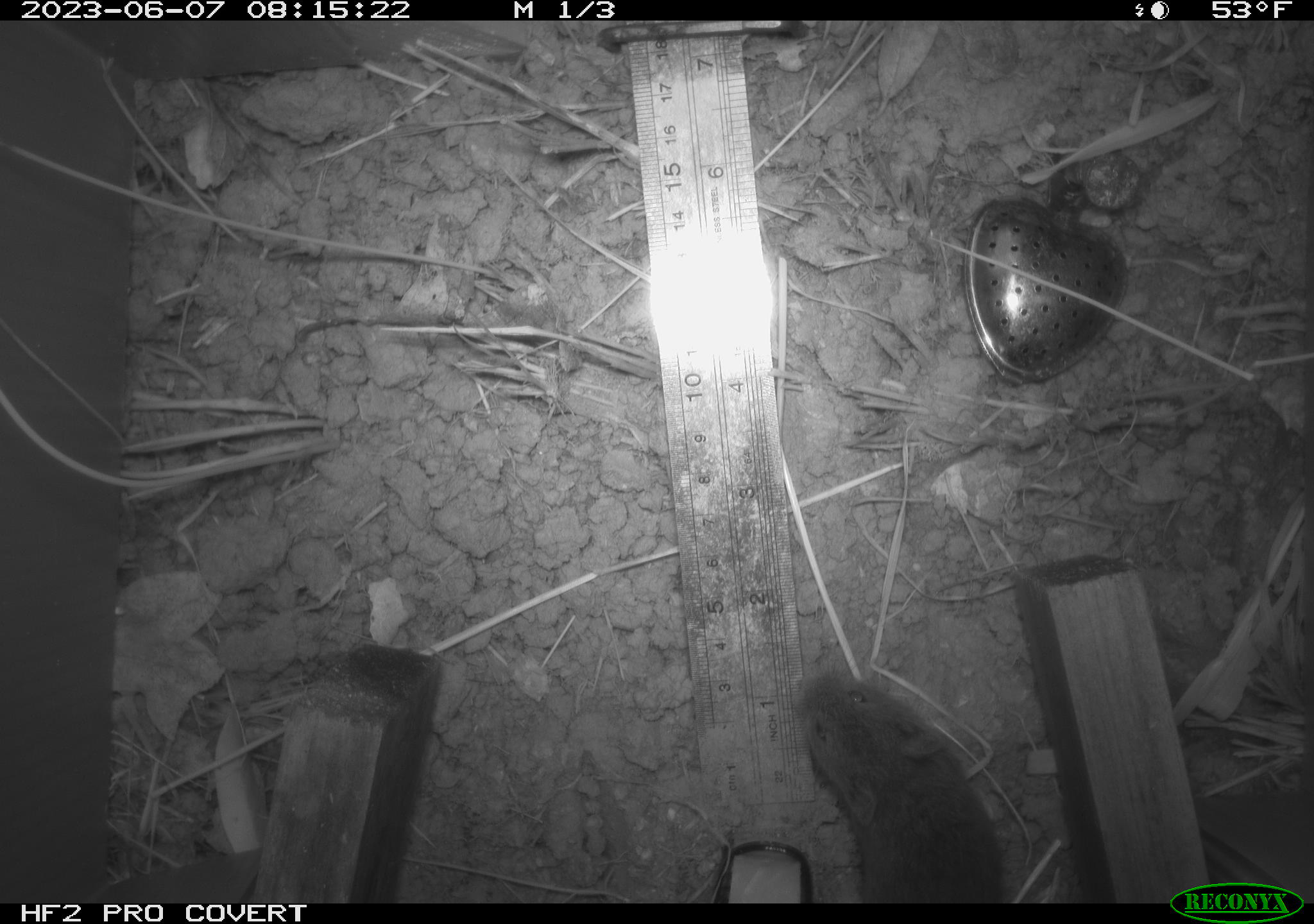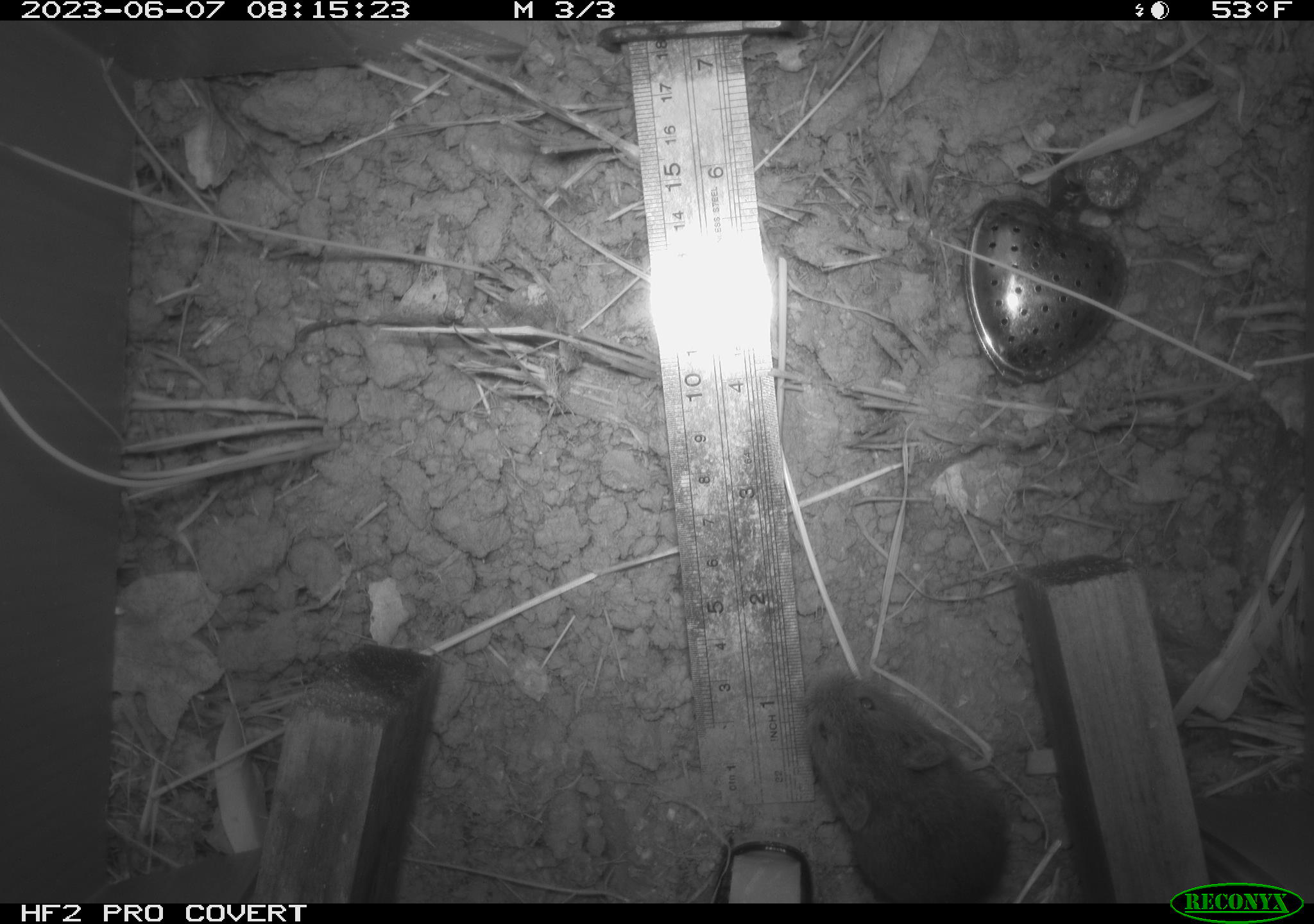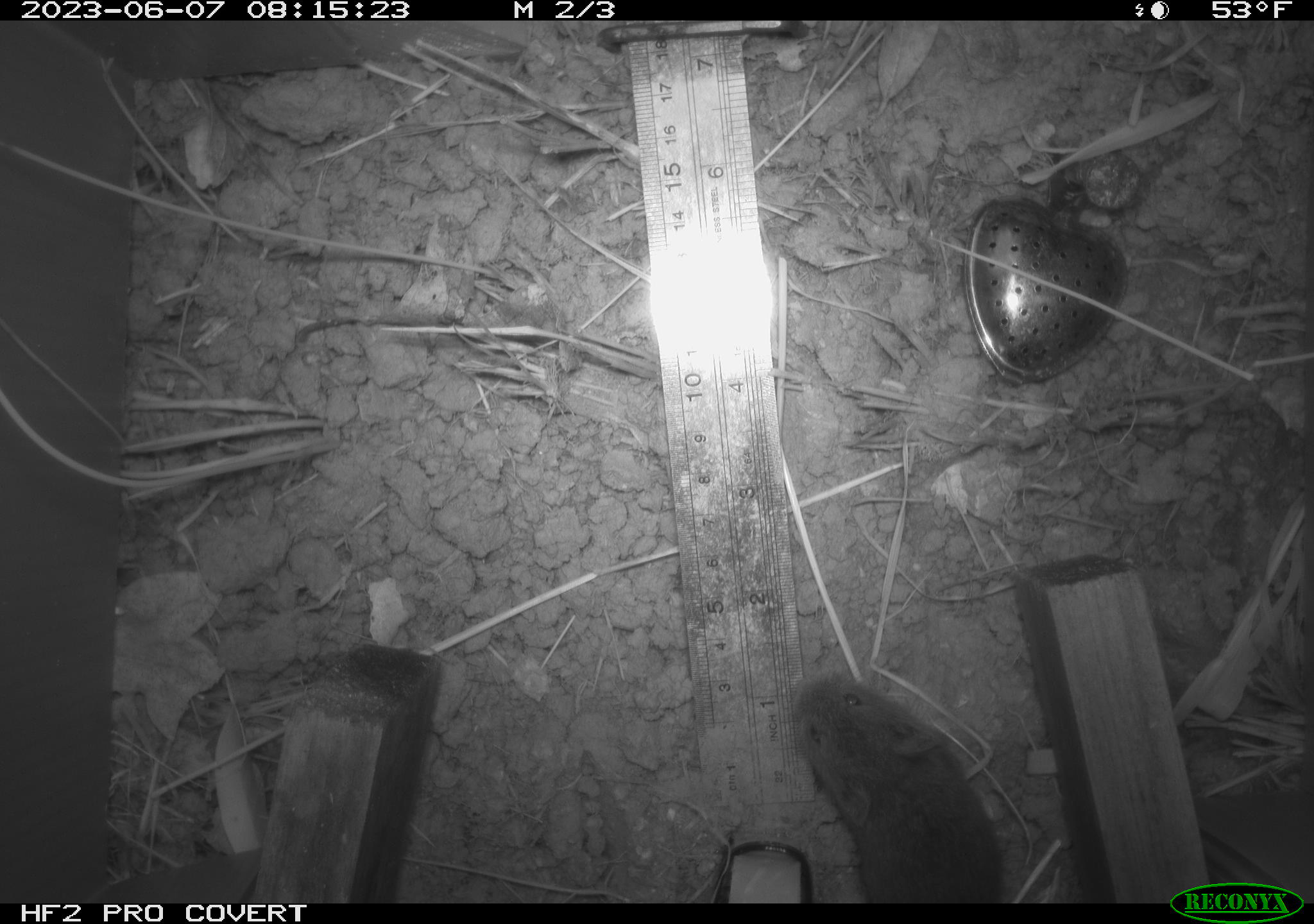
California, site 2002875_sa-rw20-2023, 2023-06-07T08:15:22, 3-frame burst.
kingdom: Animalia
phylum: Chordata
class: Mammalia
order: Rodentia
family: Cricetidae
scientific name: Arvicolinae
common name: voles, lemmings, and muskrats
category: arvicolinae subfamily